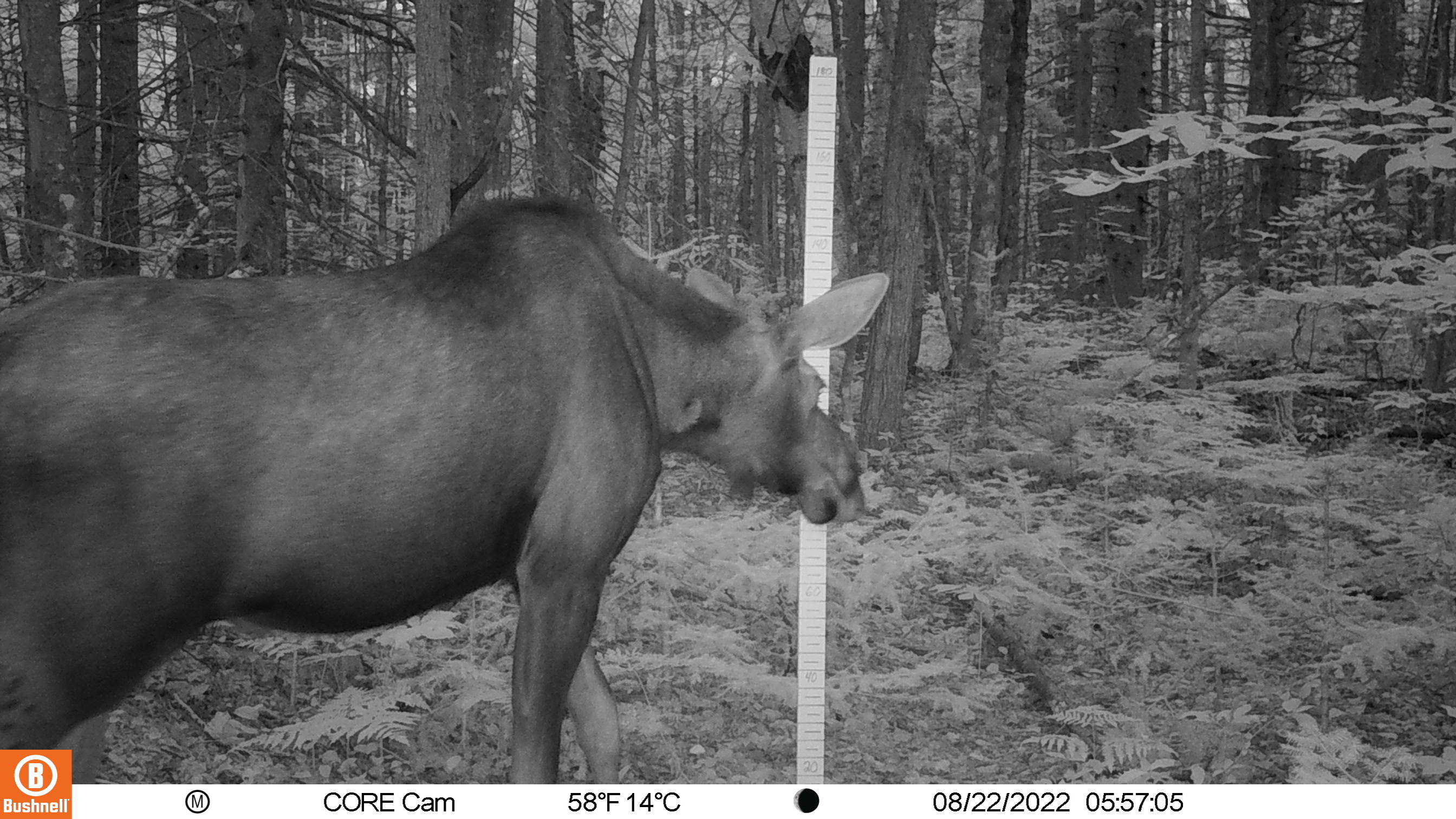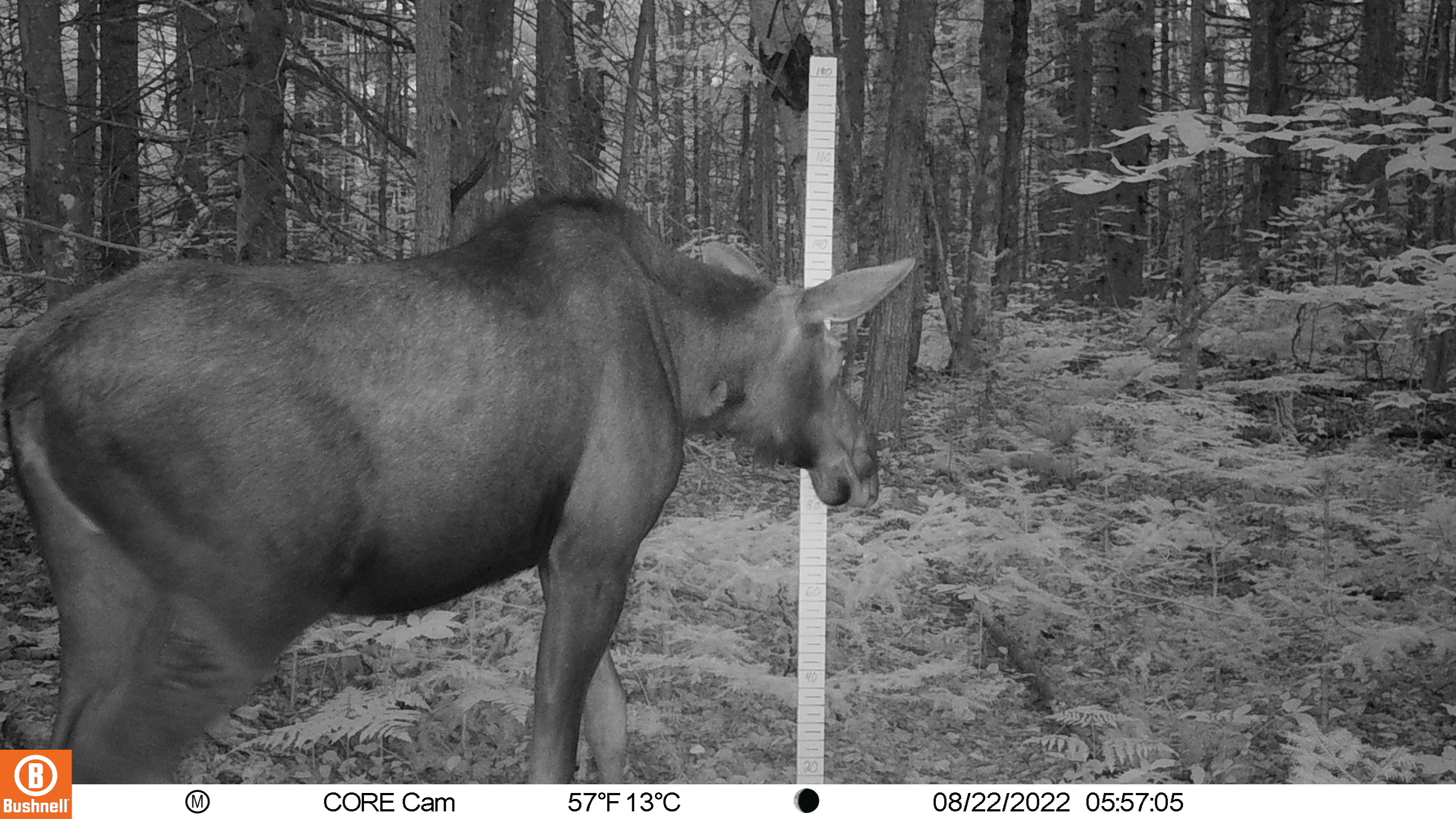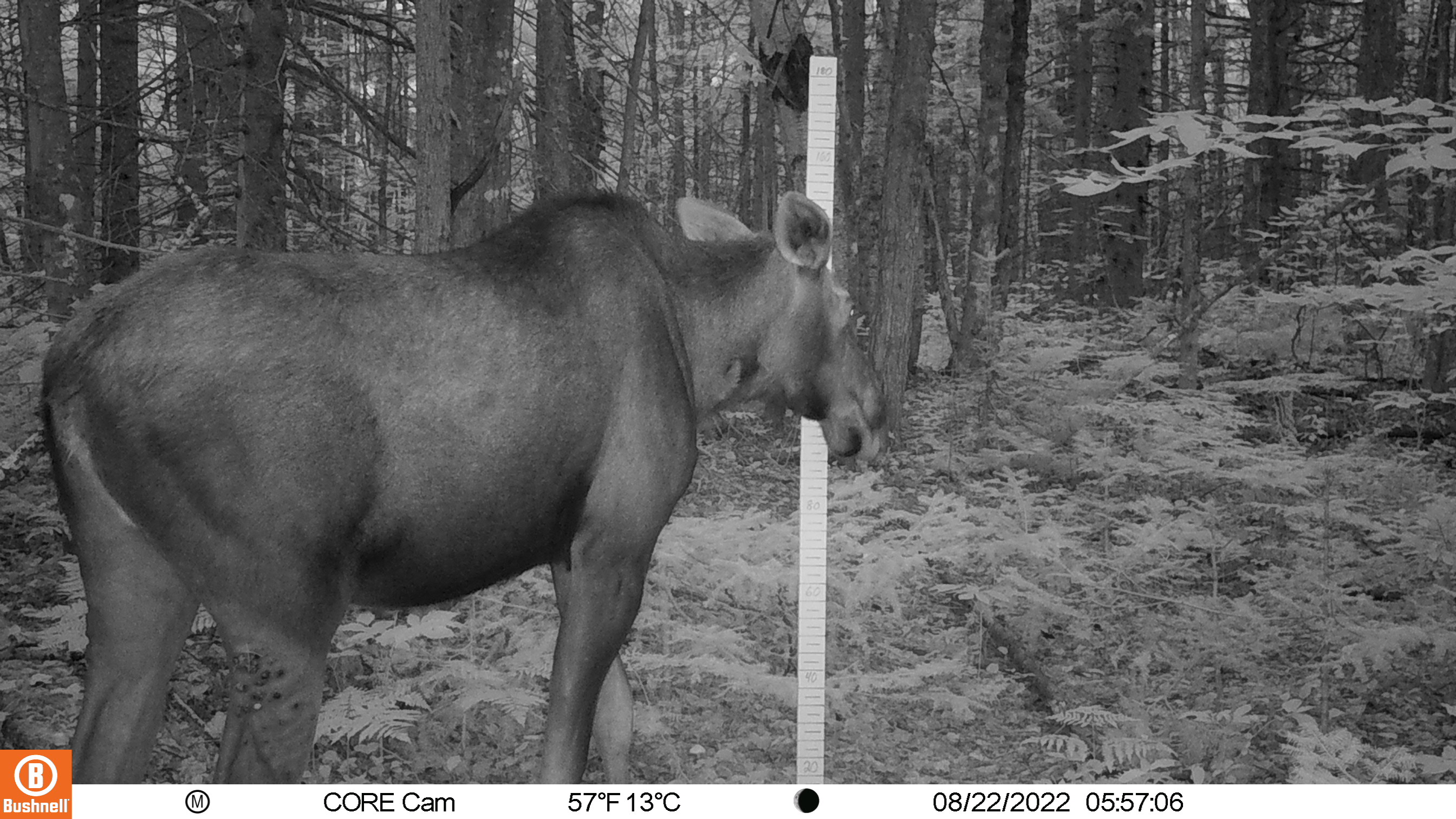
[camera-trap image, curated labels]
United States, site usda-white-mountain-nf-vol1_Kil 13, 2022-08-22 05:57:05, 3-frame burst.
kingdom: Animalia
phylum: Chordata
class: Mammalia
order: Artiodactyla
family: Cervidae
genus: Alces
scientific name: Alces alces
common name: moose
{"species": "moose (Alces alces)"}